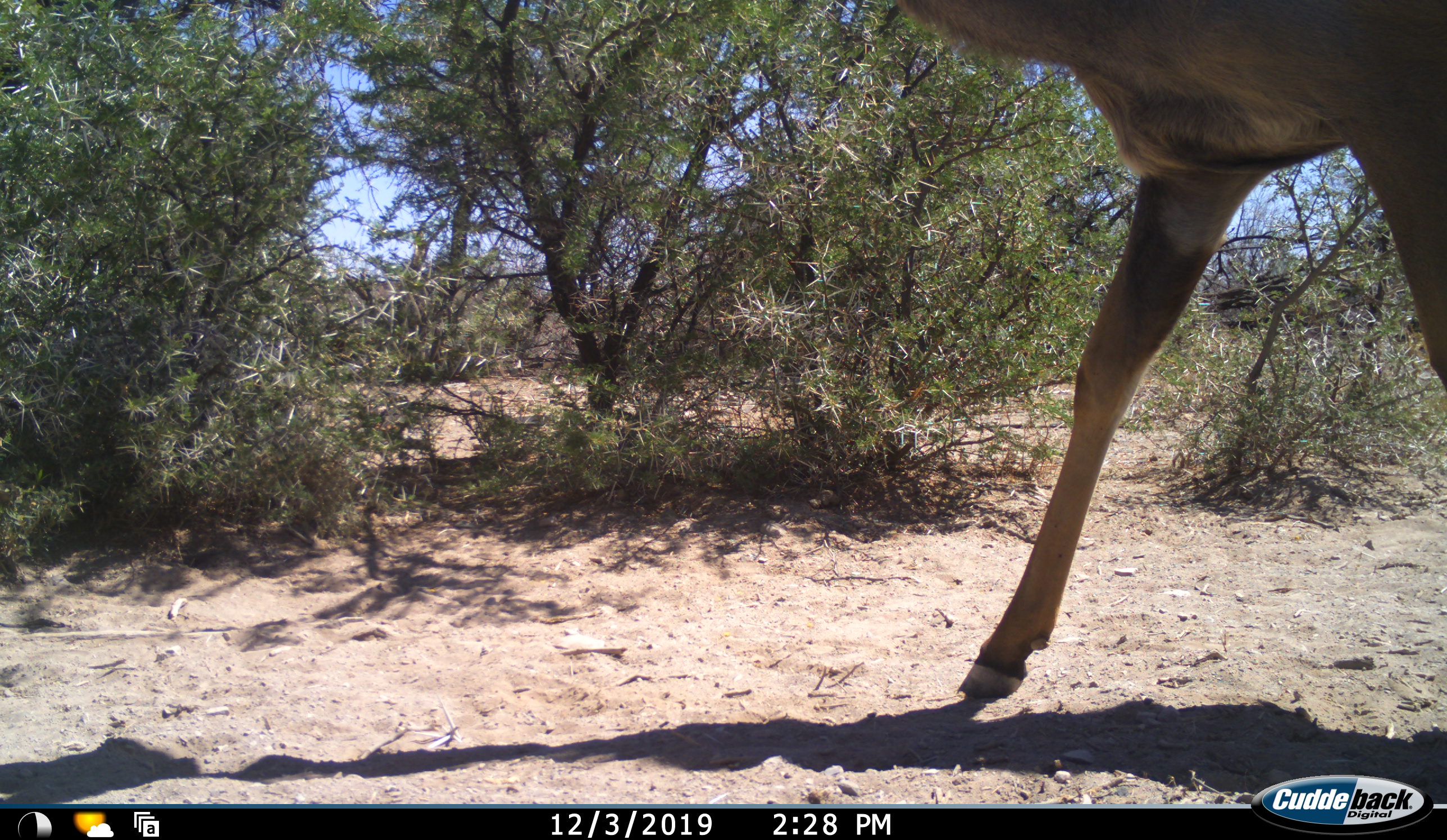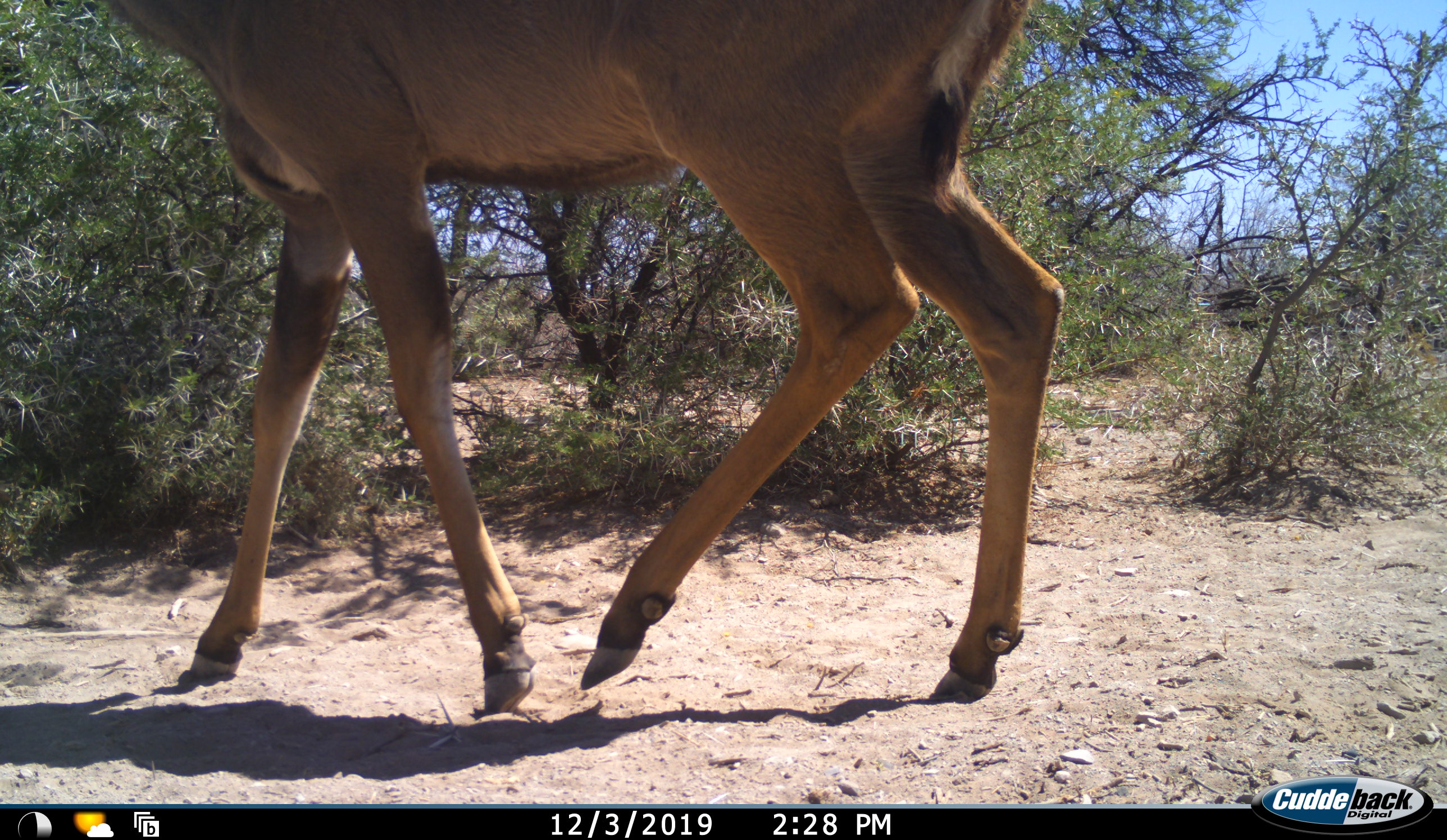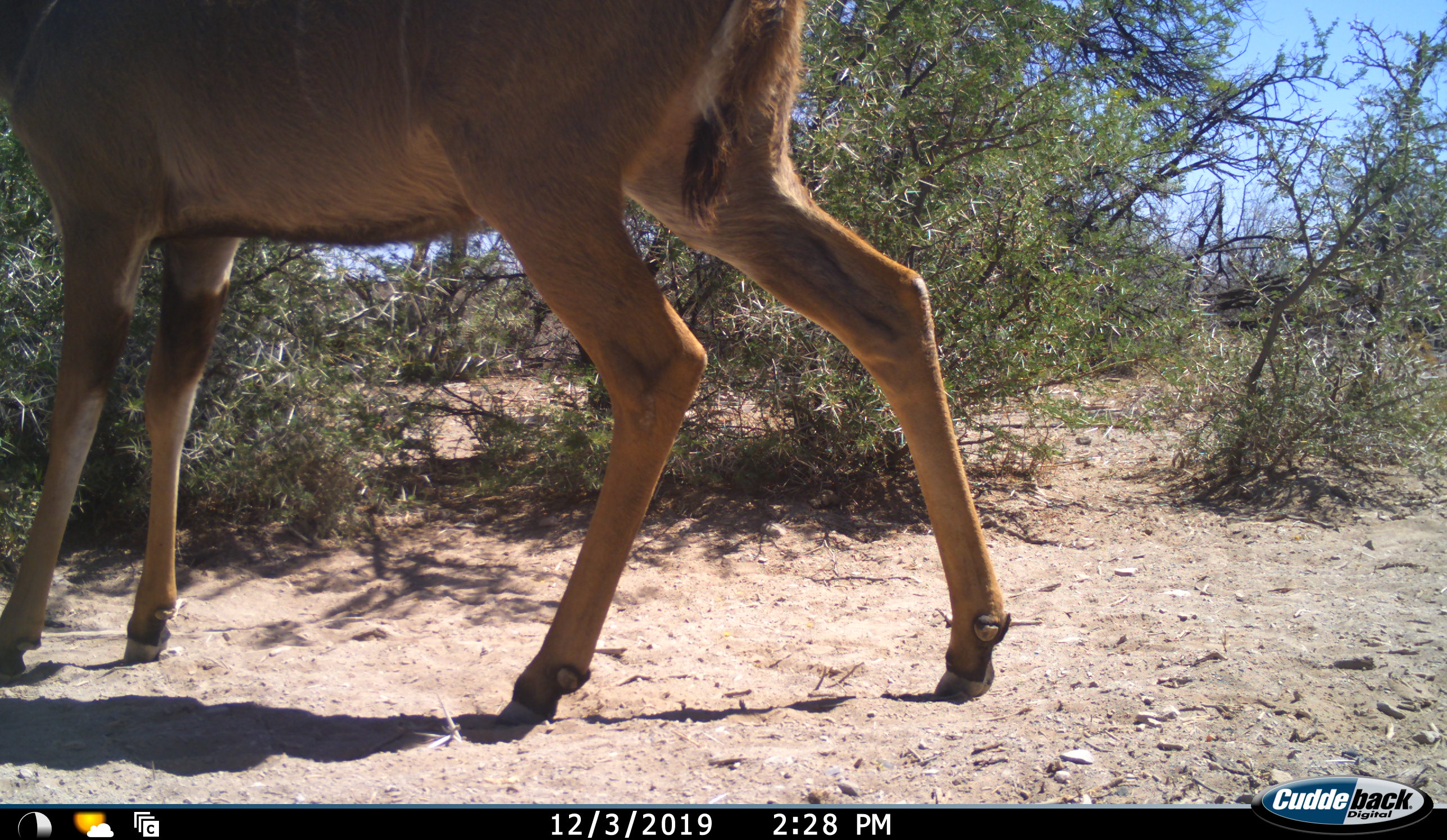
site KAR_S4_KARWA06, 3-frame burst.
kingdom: Animalia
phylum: Chordata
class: Mammalia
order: Artiodactyla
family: Bovidae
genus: Tragelaphus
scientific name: Tragelaphus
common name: kudu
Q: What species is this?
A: Kudu (Tragelaphus).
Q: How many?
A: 1.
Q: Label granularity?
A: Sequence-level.